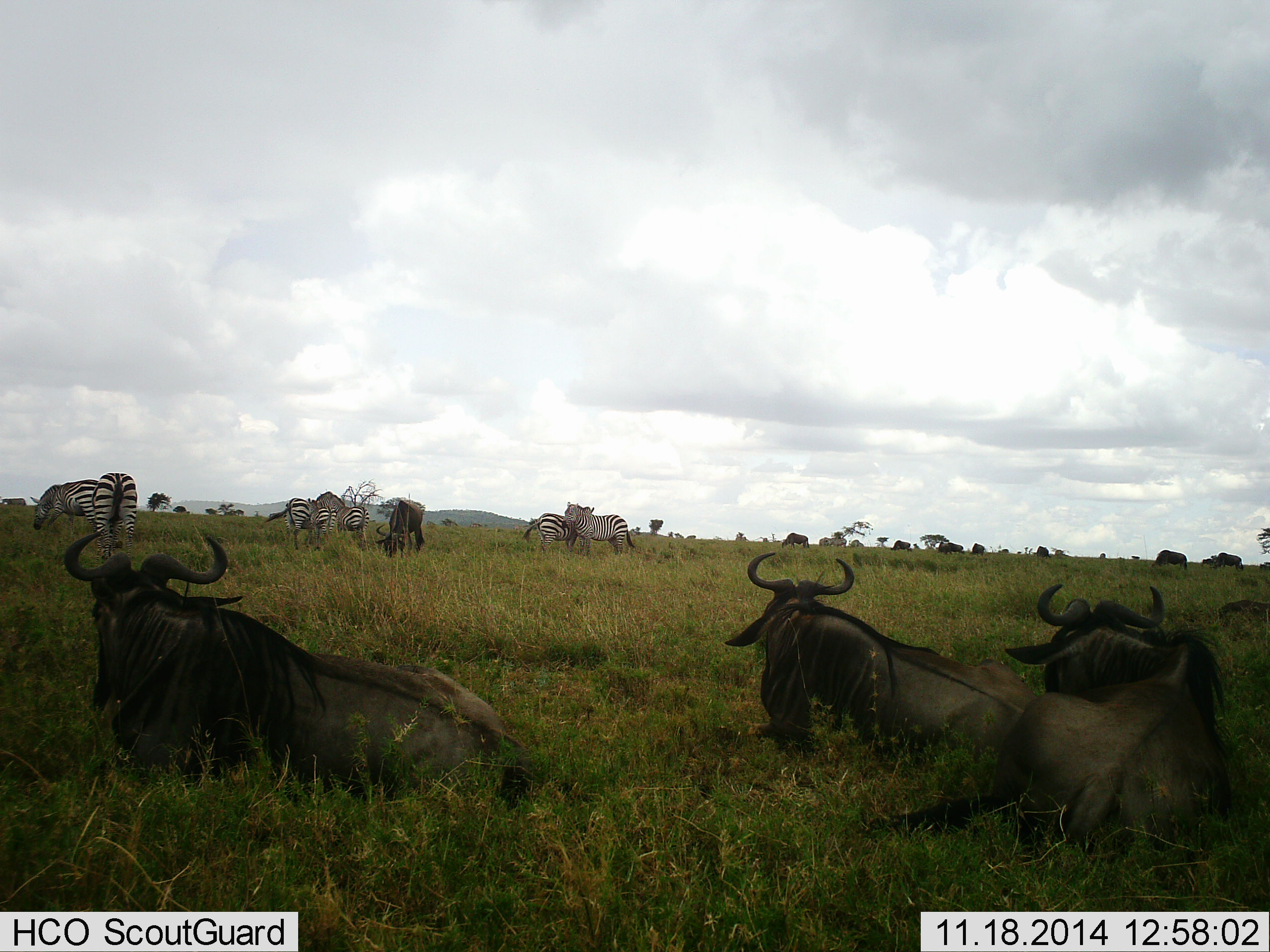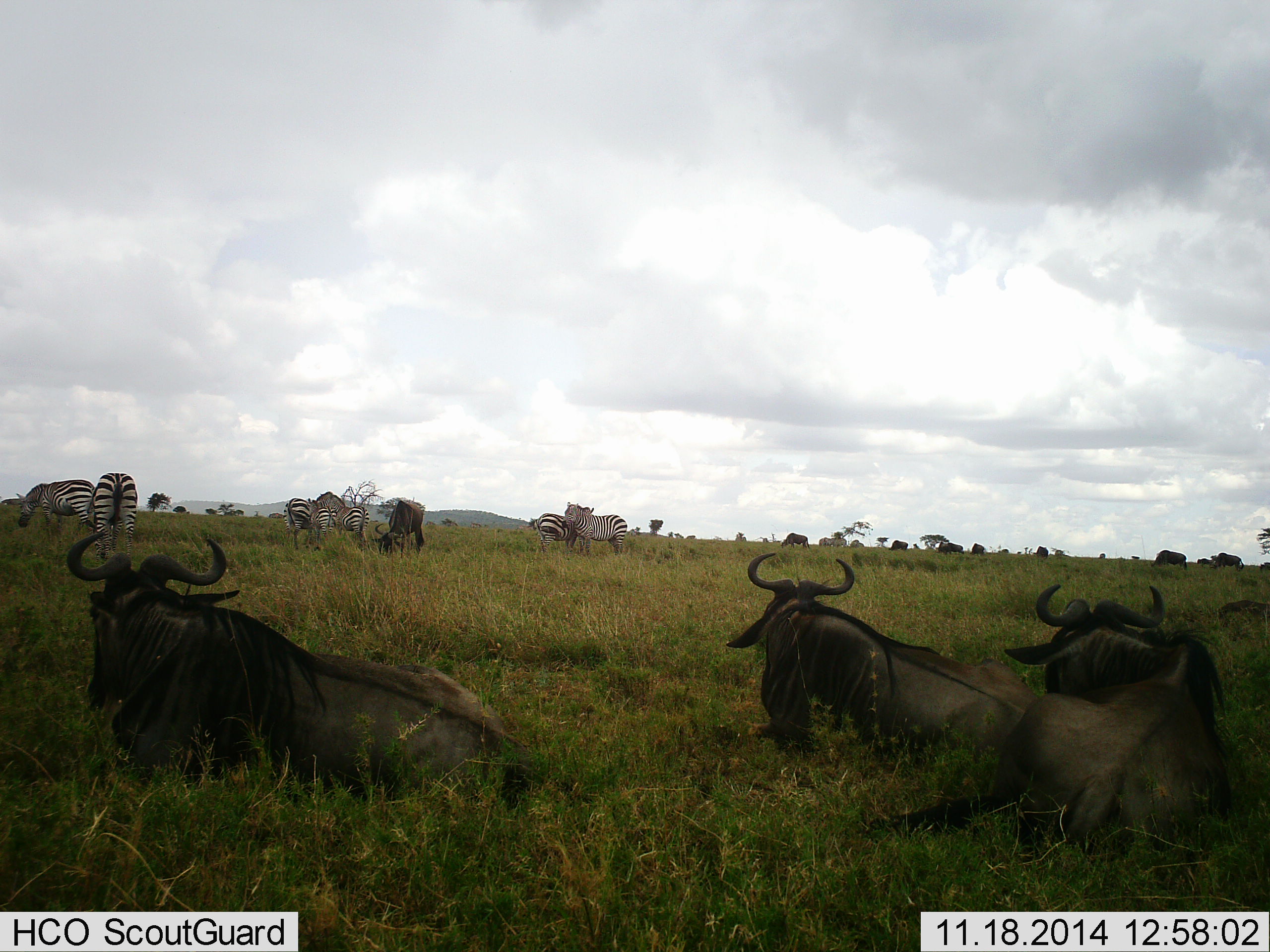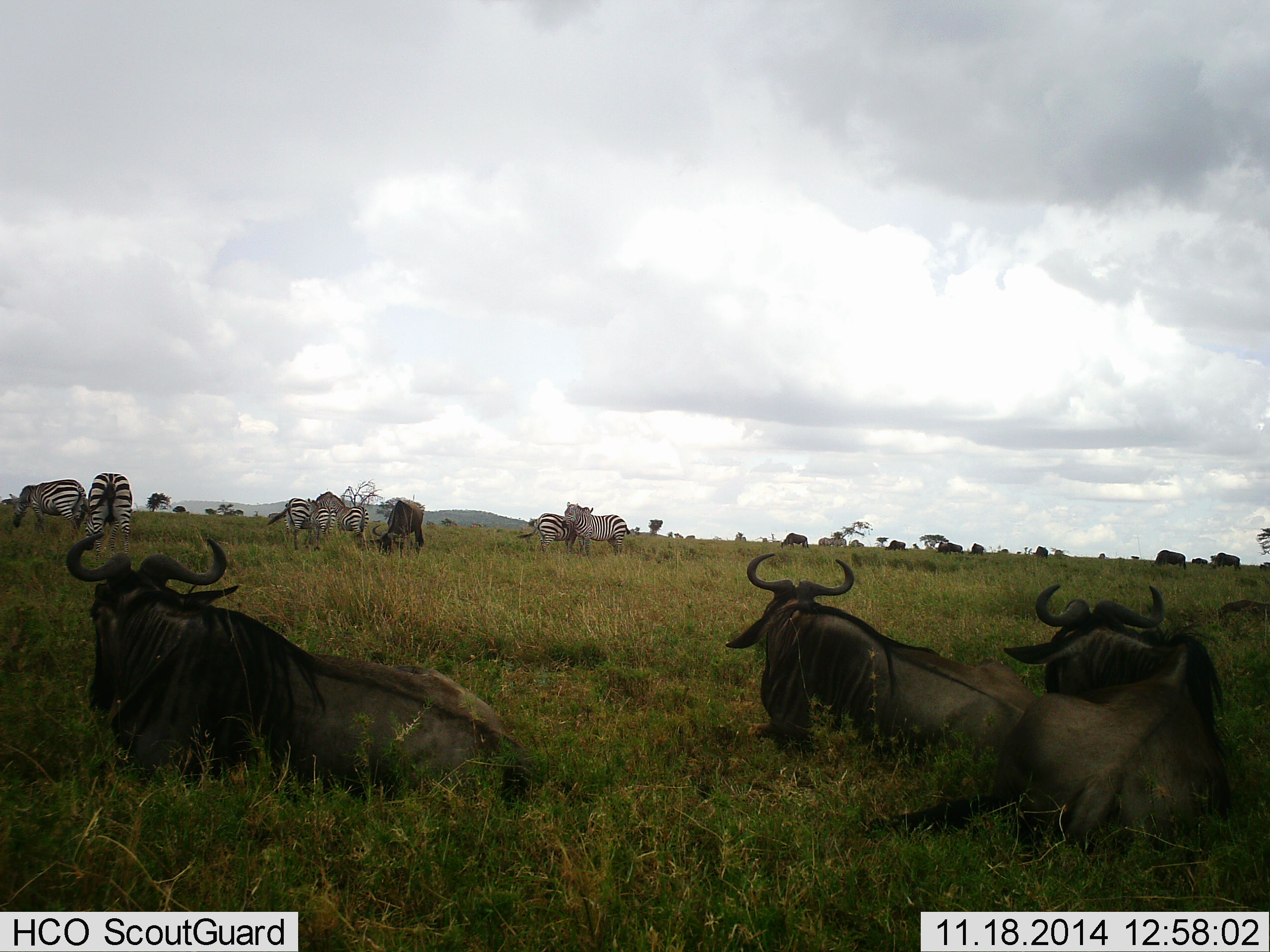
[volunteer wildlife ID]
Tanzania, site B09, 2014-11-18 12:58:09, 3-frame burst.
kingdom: Animalia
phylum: Chordata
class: Mammalia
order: Artiodactyla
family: Bovidae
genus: Connochaetes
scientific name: Connochaetes taurinus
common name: blue wildebeest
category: wildebeest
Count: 11-50.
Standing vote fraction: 50%.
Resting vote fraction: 100%.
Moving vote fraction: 20%.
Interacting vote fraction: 0%.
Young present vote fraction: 0%.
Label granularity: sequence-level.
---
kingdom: Animalia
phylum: Chordata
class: Mammalia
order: Perissodactyla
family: Equidae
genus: Equus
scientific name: Equus quagga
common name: plains zebra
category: zebra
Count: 7.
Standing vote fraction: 73%.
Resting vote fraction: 9%.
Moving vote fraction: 18%.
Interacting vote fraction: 18%.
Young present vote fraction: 0%.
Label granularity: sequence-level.